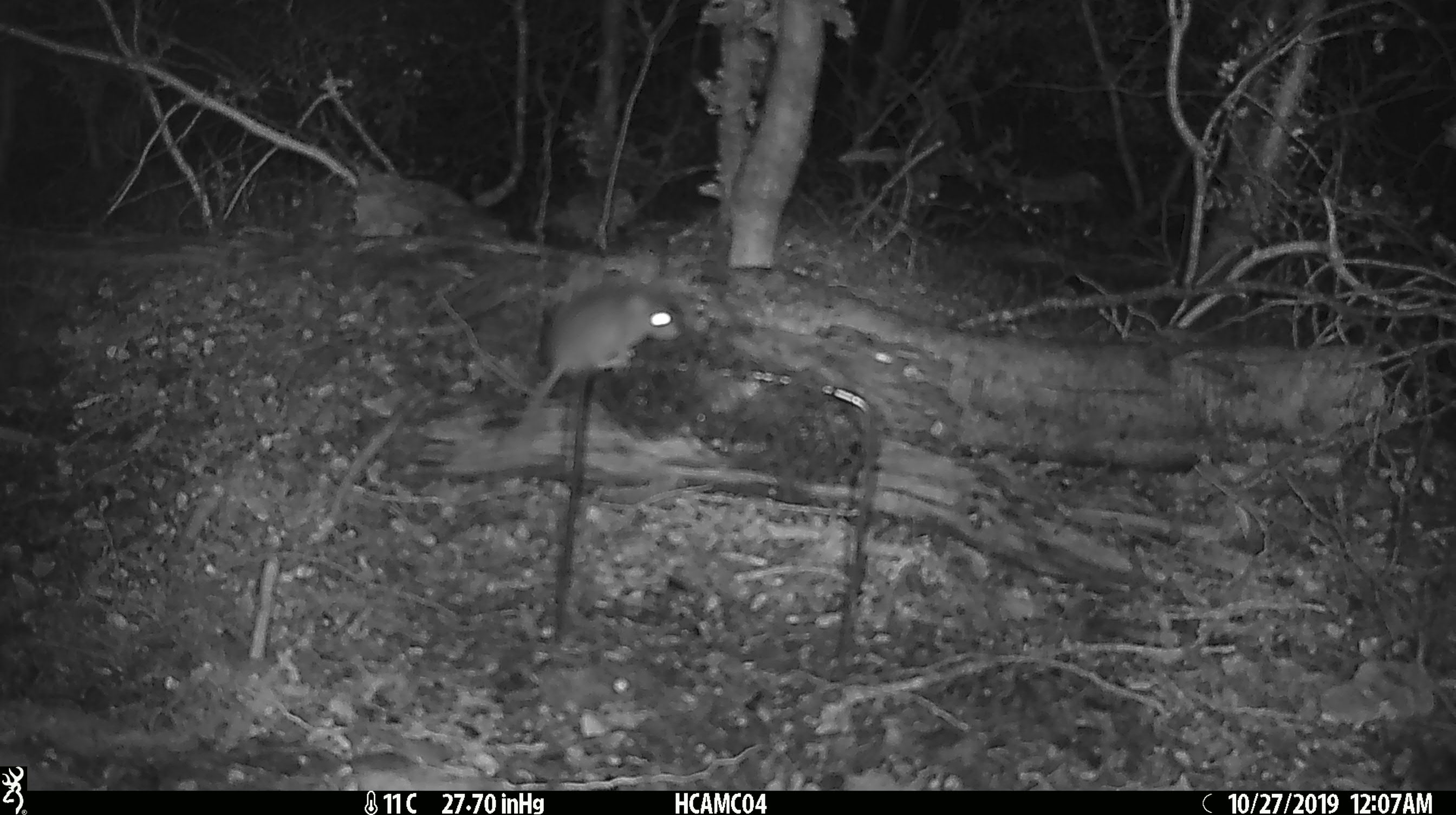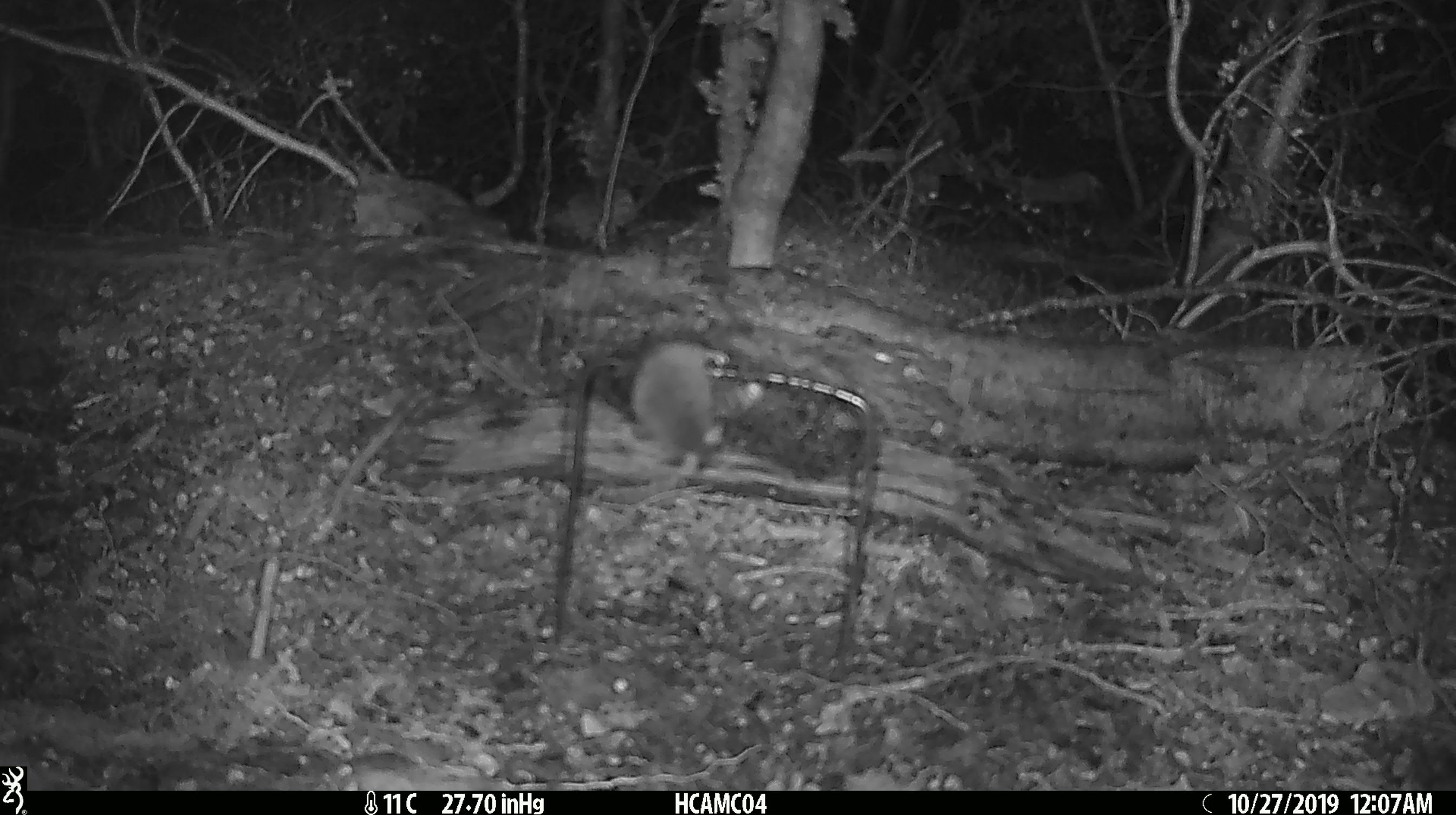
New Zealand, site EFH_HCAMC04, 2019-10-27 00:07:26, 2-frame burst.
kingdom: Animalia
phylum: Chordata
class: Mammalia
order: Rodentia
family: Muridae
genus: Mus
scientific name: Mus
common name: mouse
Mouse (Mus).